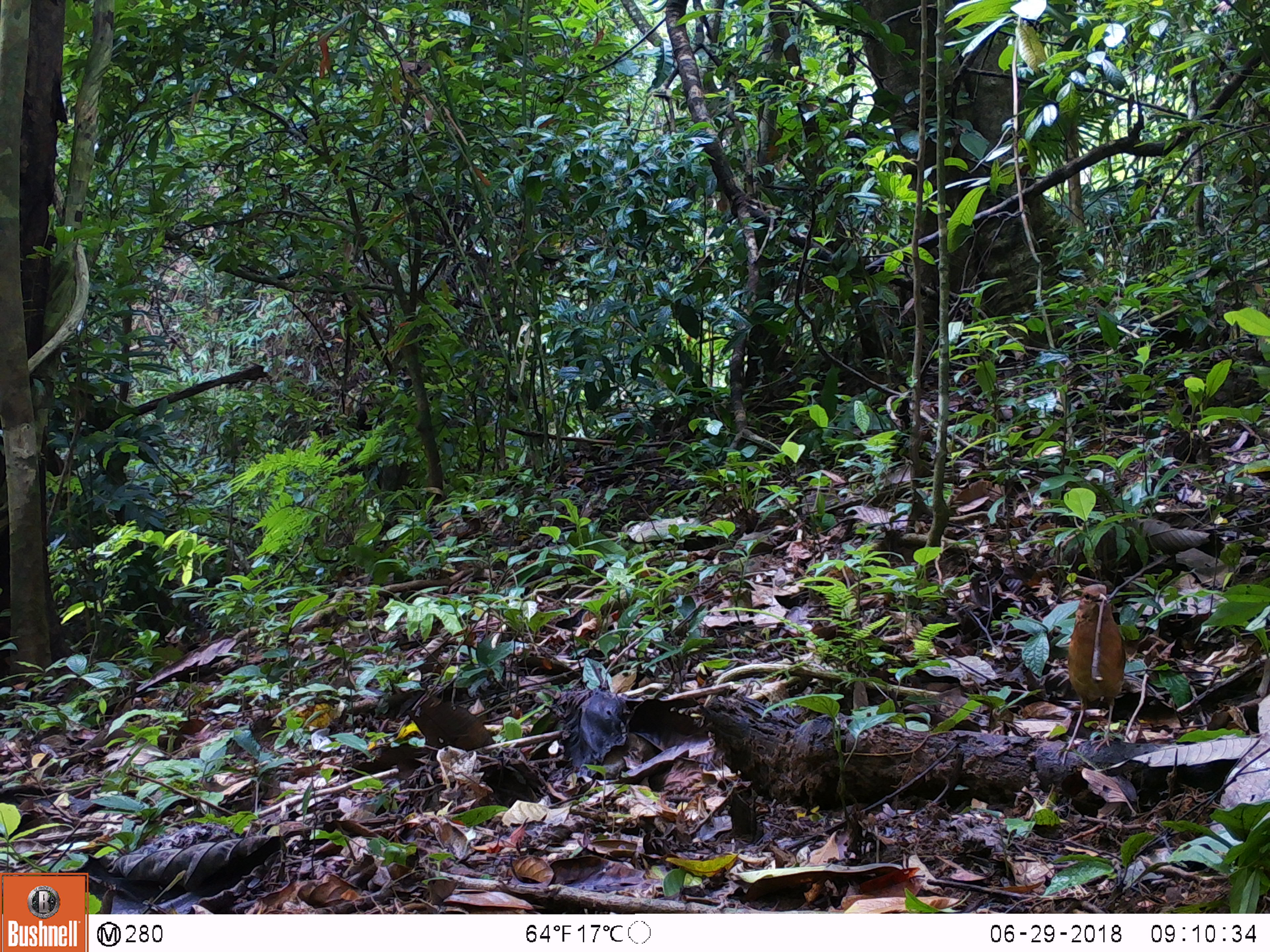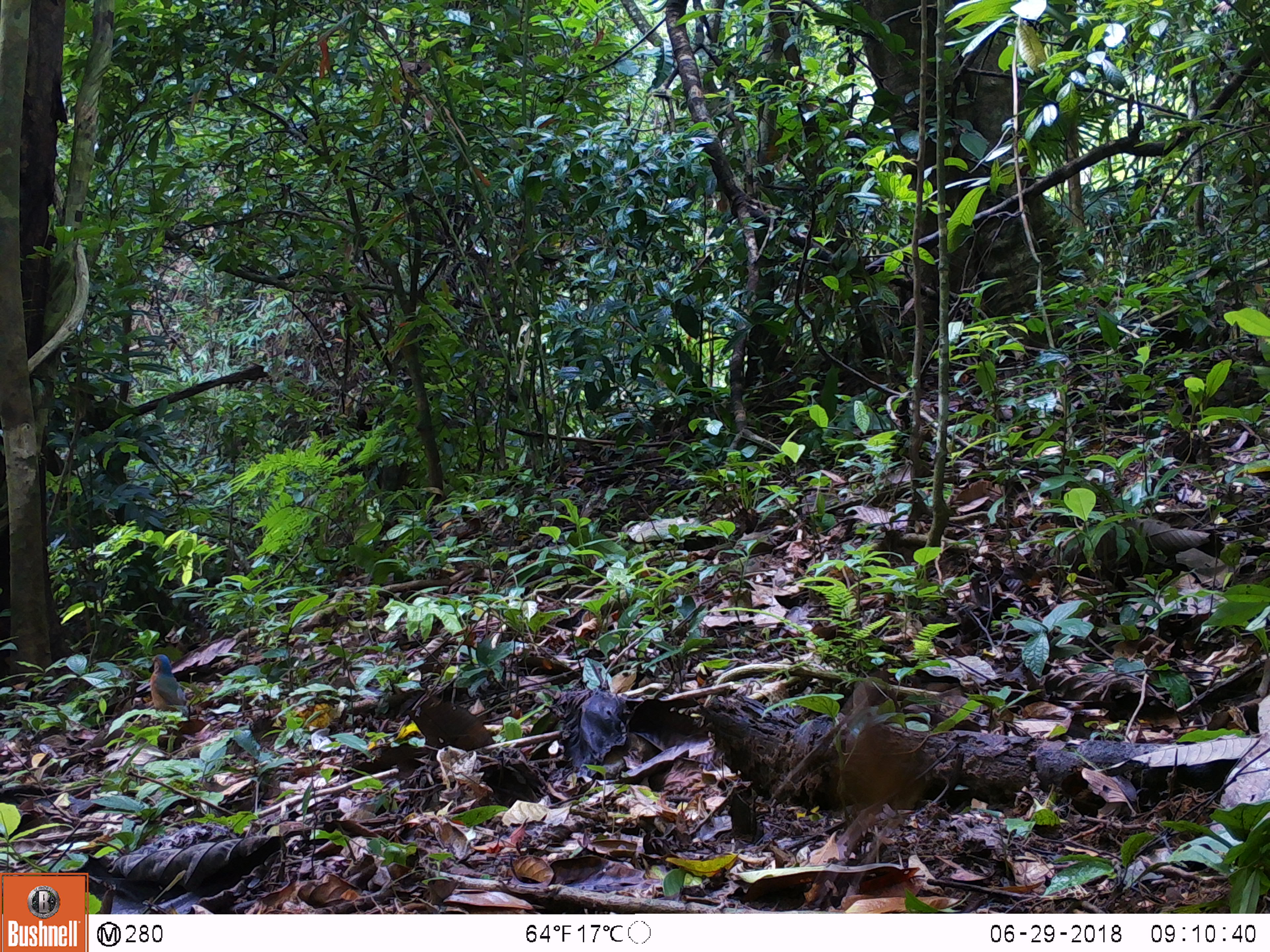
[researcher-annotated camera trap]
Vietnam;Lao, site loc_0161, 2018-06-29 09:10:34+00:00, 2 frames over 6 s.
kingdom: Animalia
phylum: Chordata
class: Aves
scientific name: Aves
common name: bird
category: unidentified bird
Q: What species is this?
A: Unidentified bird (bird) (Aves).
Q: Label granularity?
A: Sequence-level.